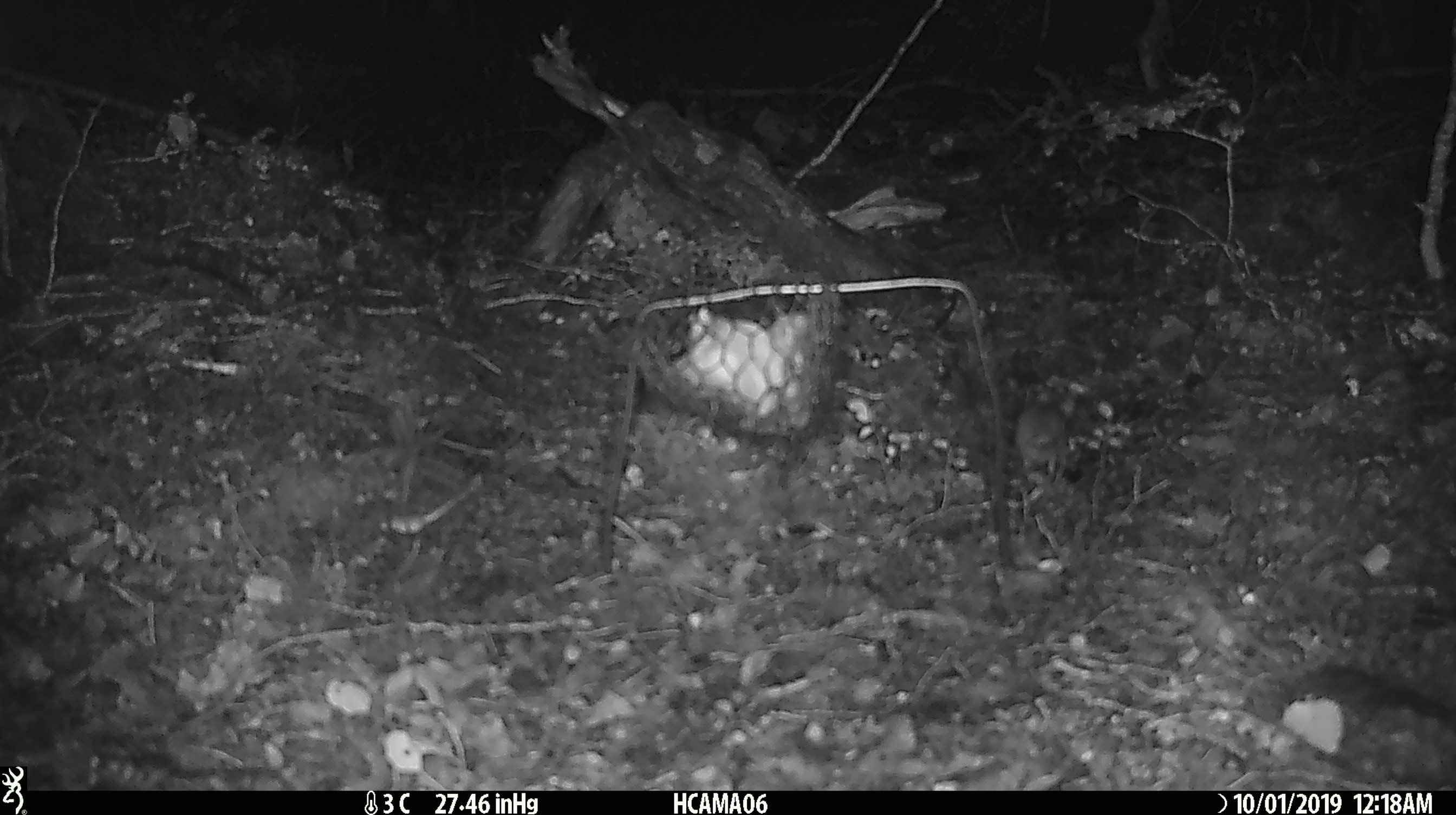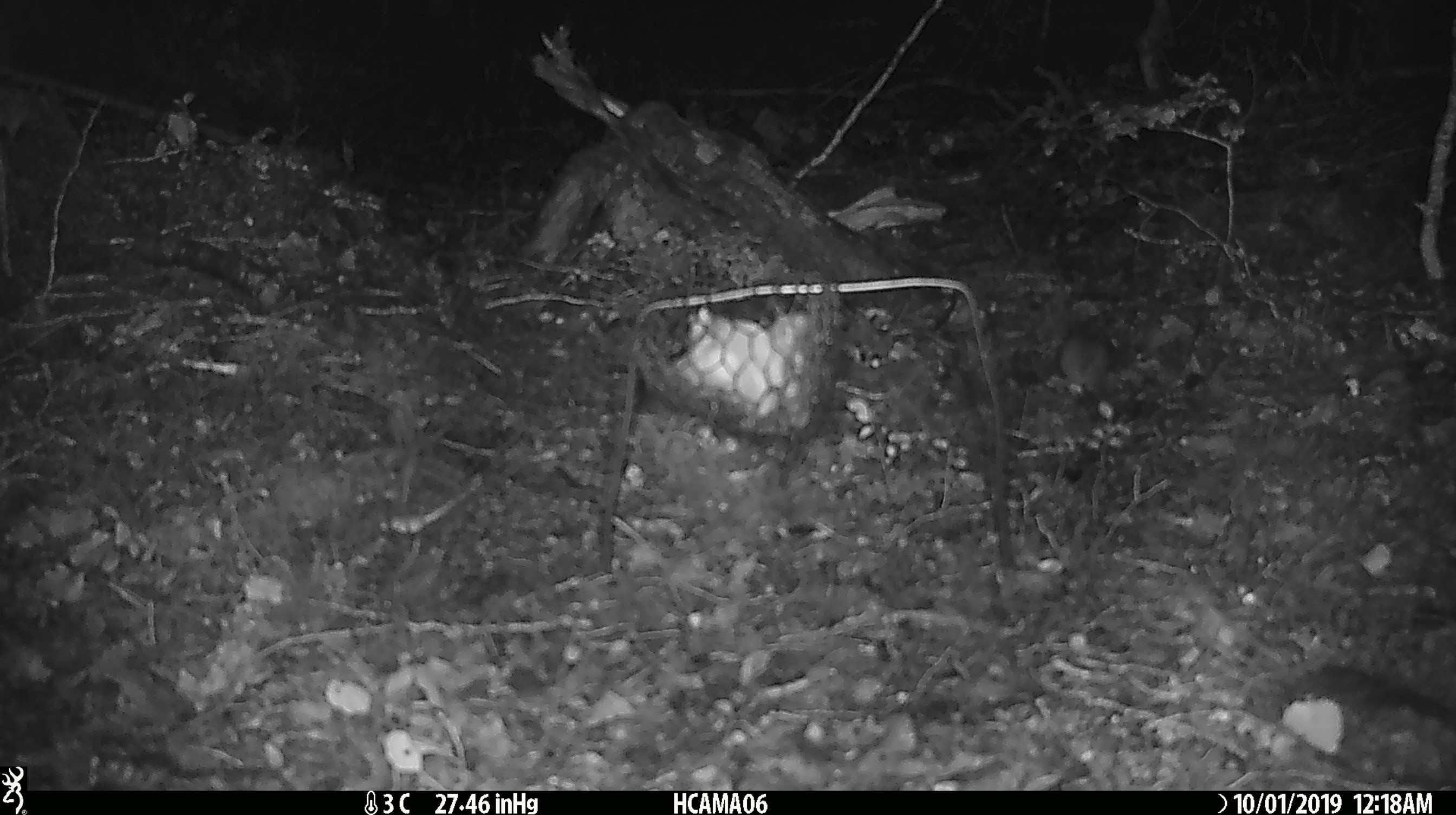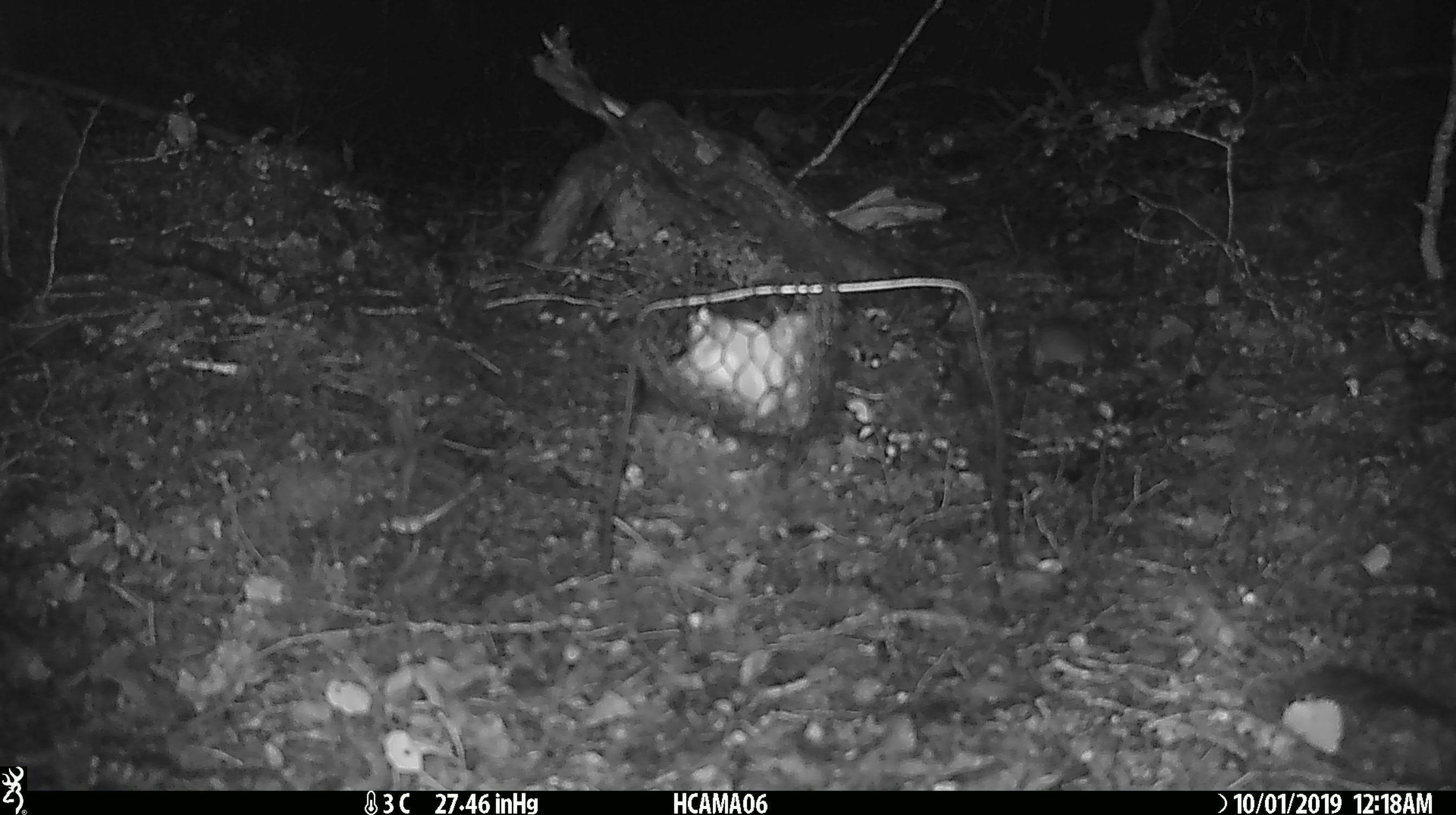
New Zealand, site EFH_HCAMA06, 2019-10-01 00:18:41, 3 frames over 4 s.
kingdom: Animalia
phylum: Chordata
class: Mammalia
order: Rodentia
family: Muridae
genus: Mus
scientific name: Mus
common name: mouse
Mouse (Mus).